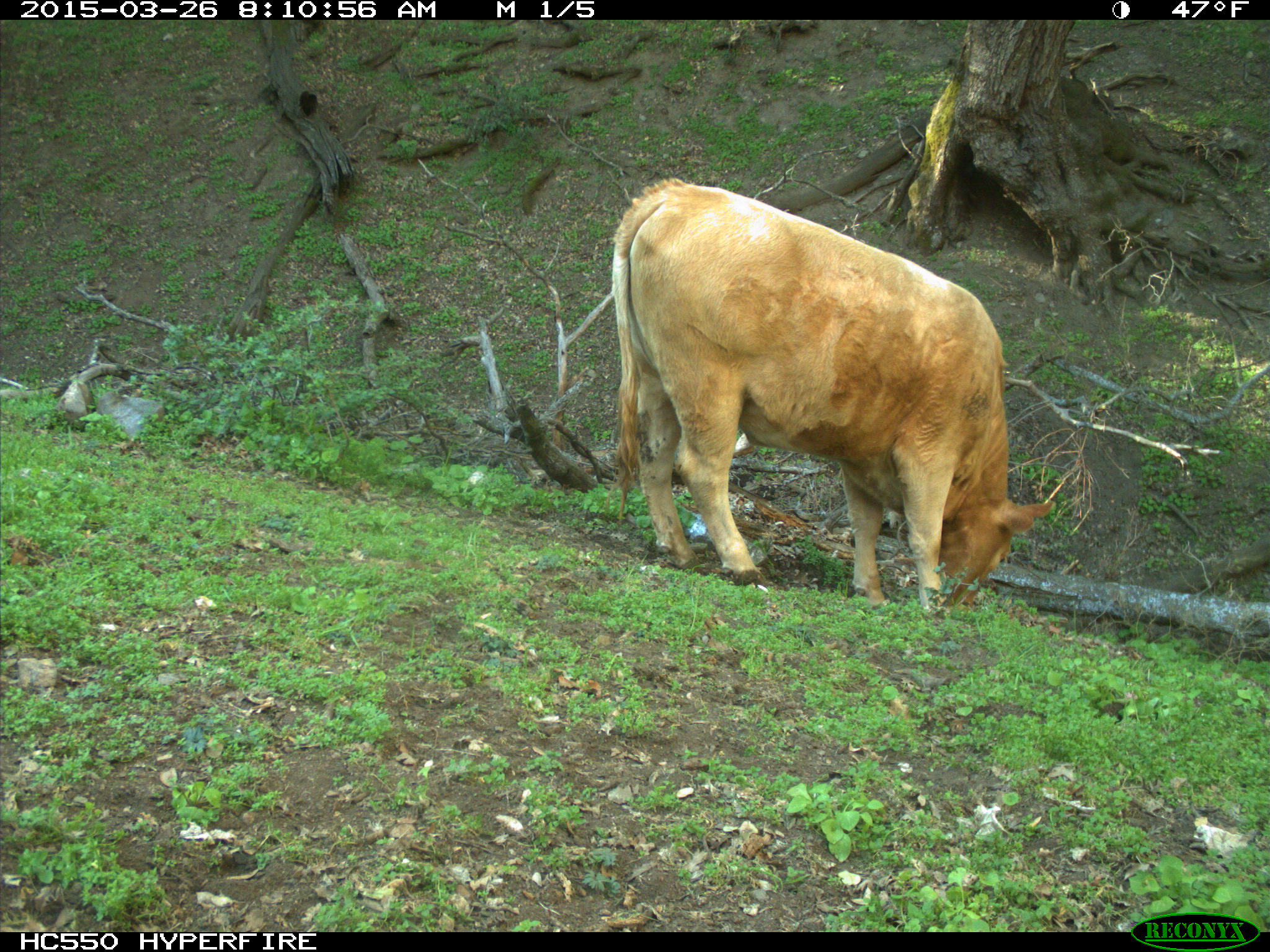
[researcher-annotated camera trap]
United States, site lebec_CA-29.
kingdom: Animalia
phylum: Chordata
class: Mammalia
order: Artiodactyla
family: Bovidae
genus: Bos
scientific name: Bos taurus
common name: domestic cow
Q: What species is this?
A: Bos taurus (domestic cow).